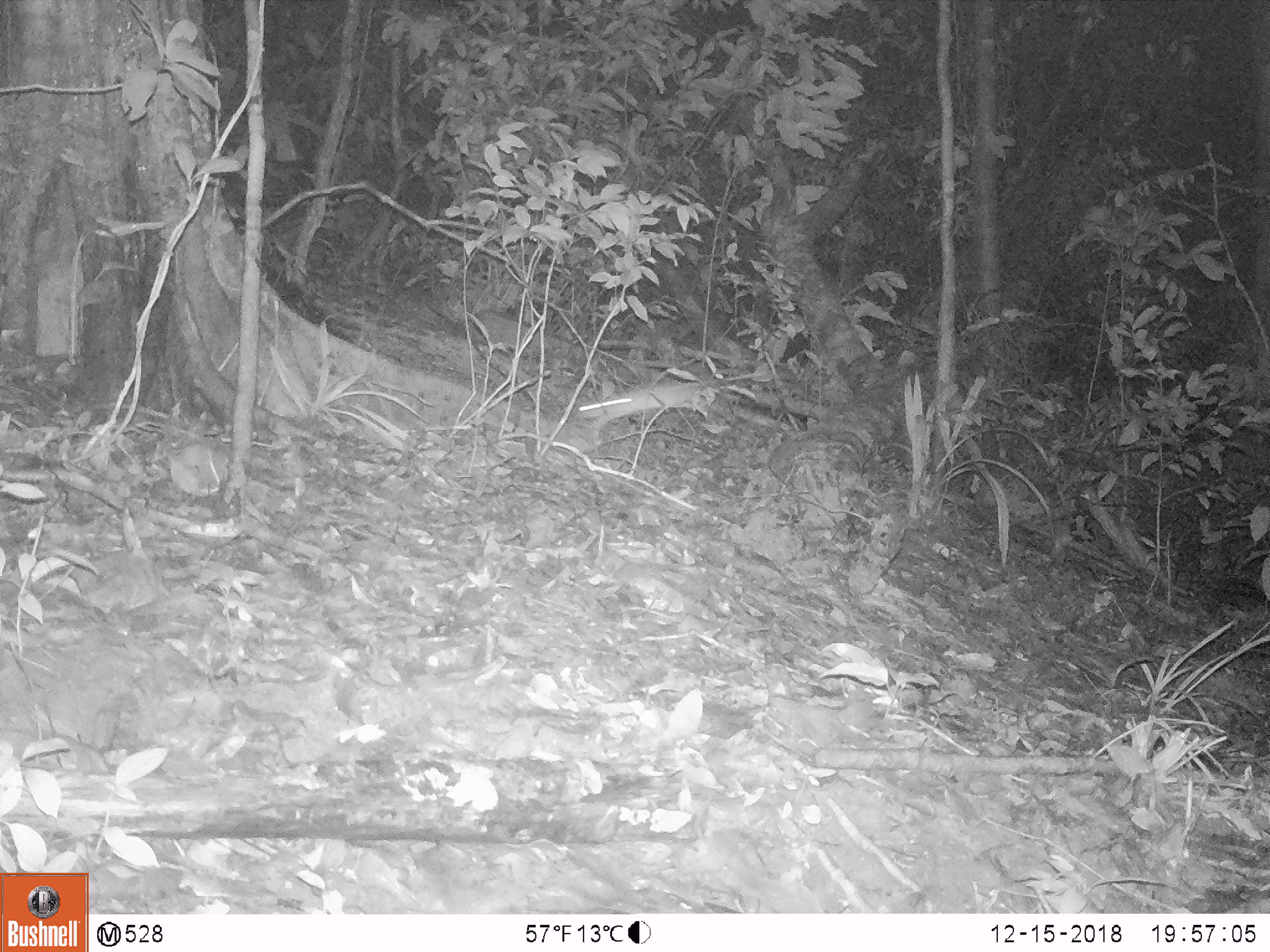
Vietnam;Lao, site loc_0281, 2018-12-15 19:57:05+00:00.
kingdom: Animalia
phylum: Chordata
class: Mammalia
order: Rodentia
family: Muridae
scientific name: Muridae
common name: old-world mice and rats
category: unidentified murid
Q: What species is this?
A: Unidentified murid (old-world mice and rats) (Muridae).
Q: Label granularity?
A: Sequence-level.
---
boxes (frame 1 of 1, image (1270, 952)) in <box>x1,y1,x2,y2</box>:
unidentified murid: <box>575,381,710,430</box>